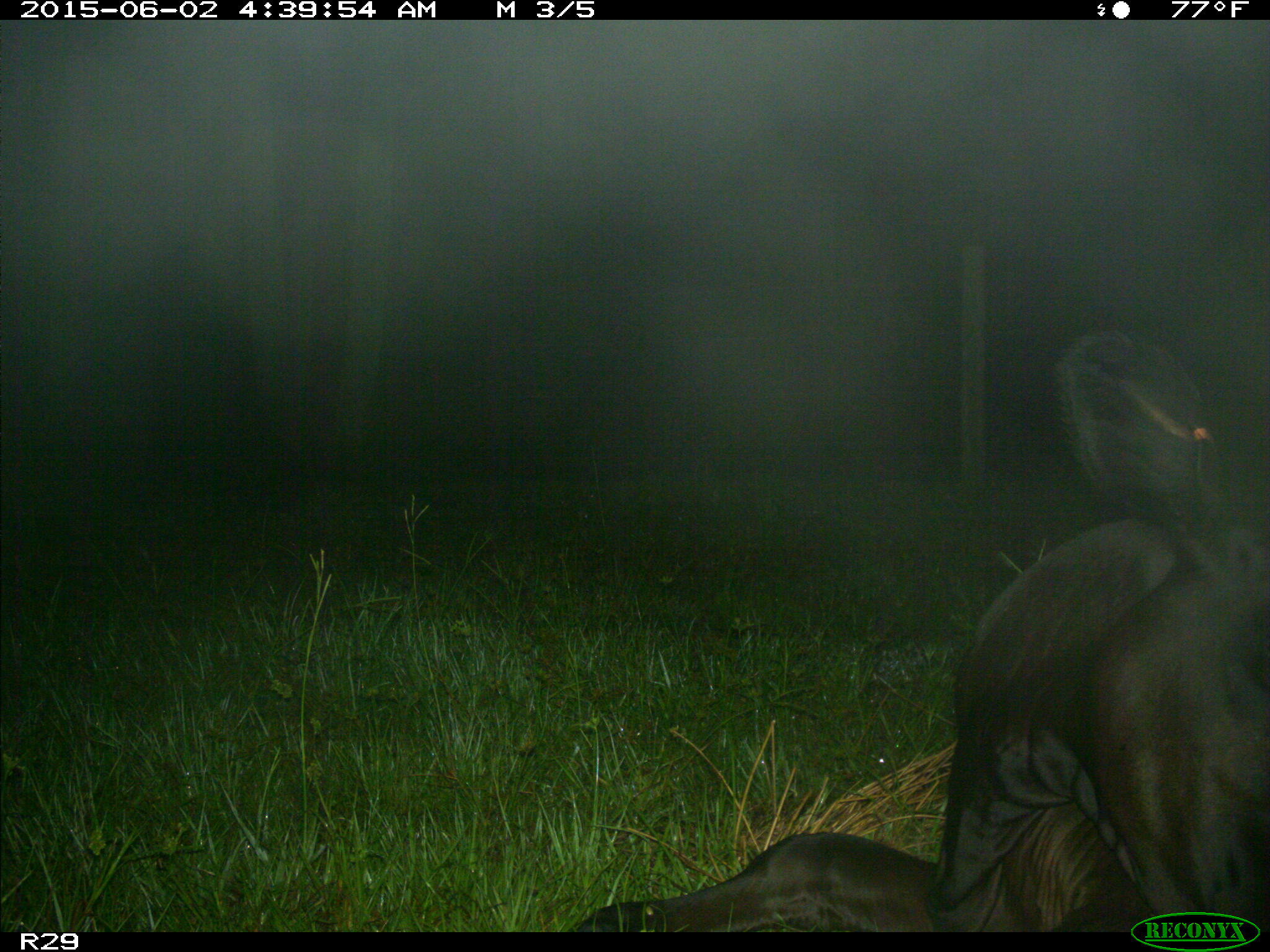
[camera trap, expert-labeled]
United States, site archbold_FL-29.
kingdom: Animalia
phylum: Chordata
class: Mammalia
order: Artiodactyla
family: Bovidae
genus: Bos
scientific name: Bos taurus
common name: domestic cow